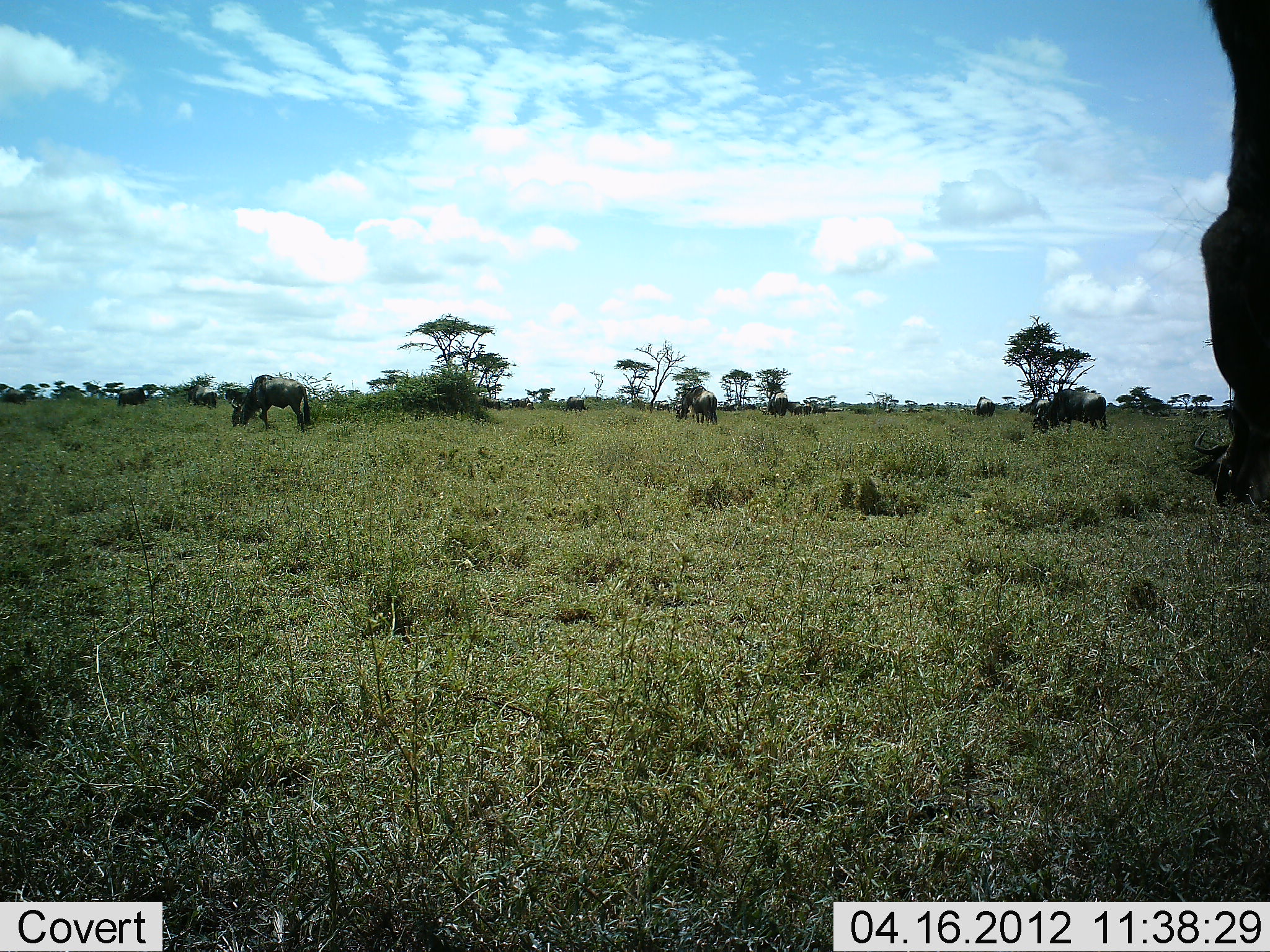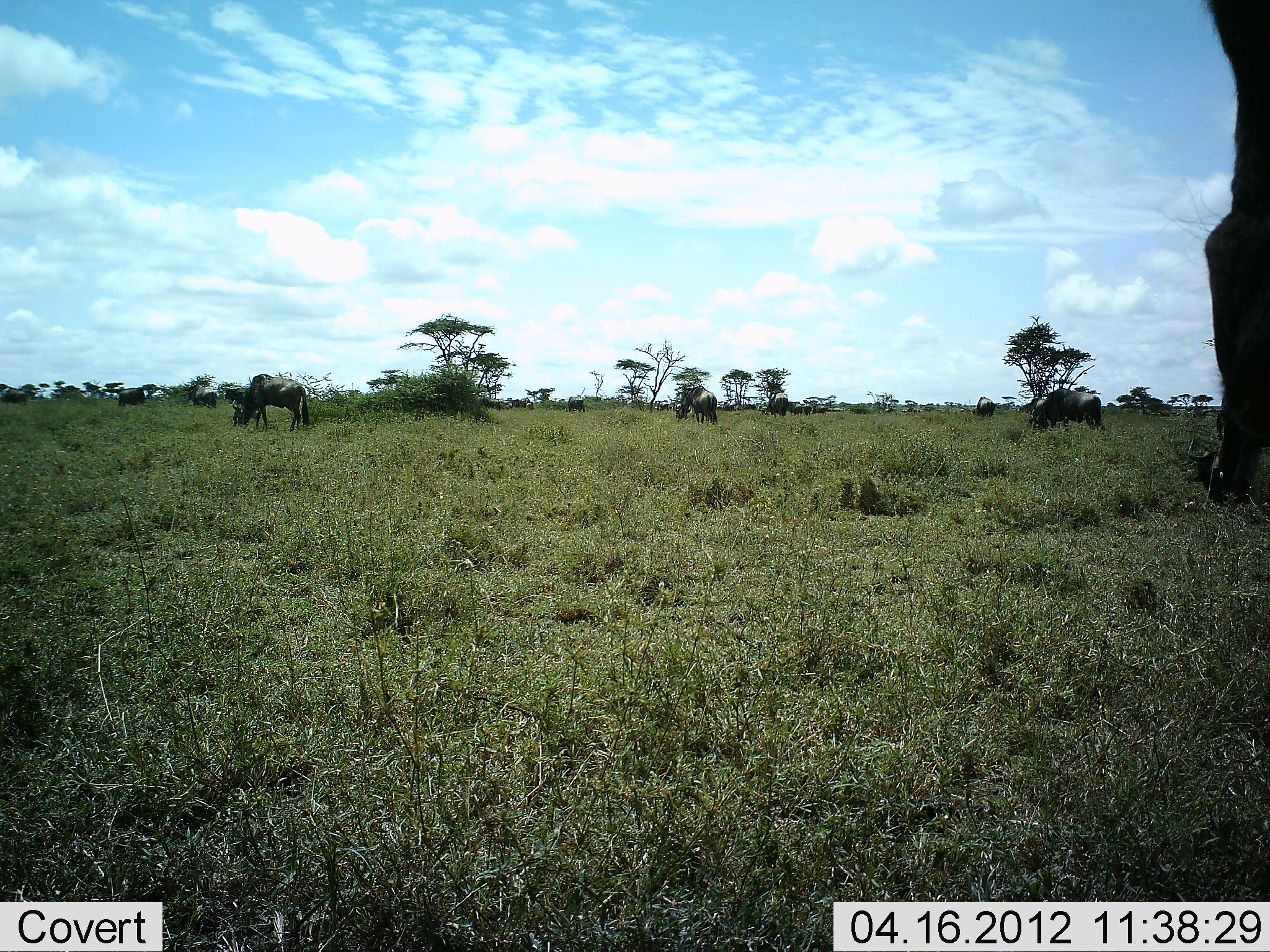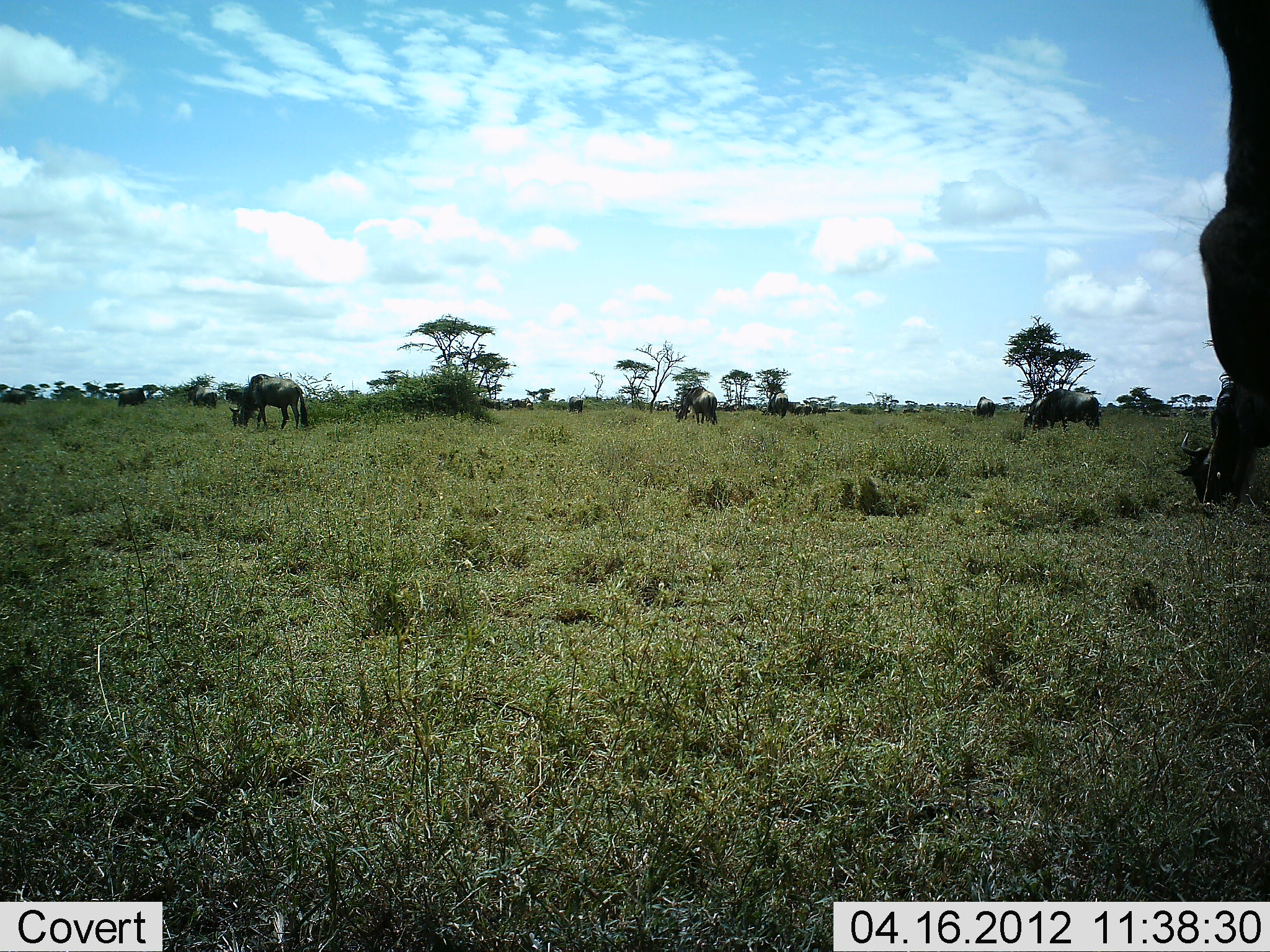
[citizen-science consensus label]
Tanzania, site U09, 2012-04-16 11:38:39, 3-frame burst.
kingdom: Animalia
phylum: Chordata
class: Mammalia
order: Artiodactyla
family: Bovidae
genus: Connochaetes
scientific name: Connochaetes taurinus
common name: blue wildebeest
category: wildebeest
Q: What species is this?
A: Wildebeest (blue wildebeest) (Connochaetes taurinus).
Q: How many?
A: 9.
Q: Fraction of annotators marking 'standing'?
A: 27%.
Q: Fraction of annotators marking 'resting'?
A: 13%.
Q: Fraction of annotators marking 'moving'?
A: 20%.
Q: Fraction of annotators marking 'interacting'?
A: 0%.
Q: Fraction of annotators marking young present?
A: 0%.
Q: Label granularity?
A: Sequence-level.